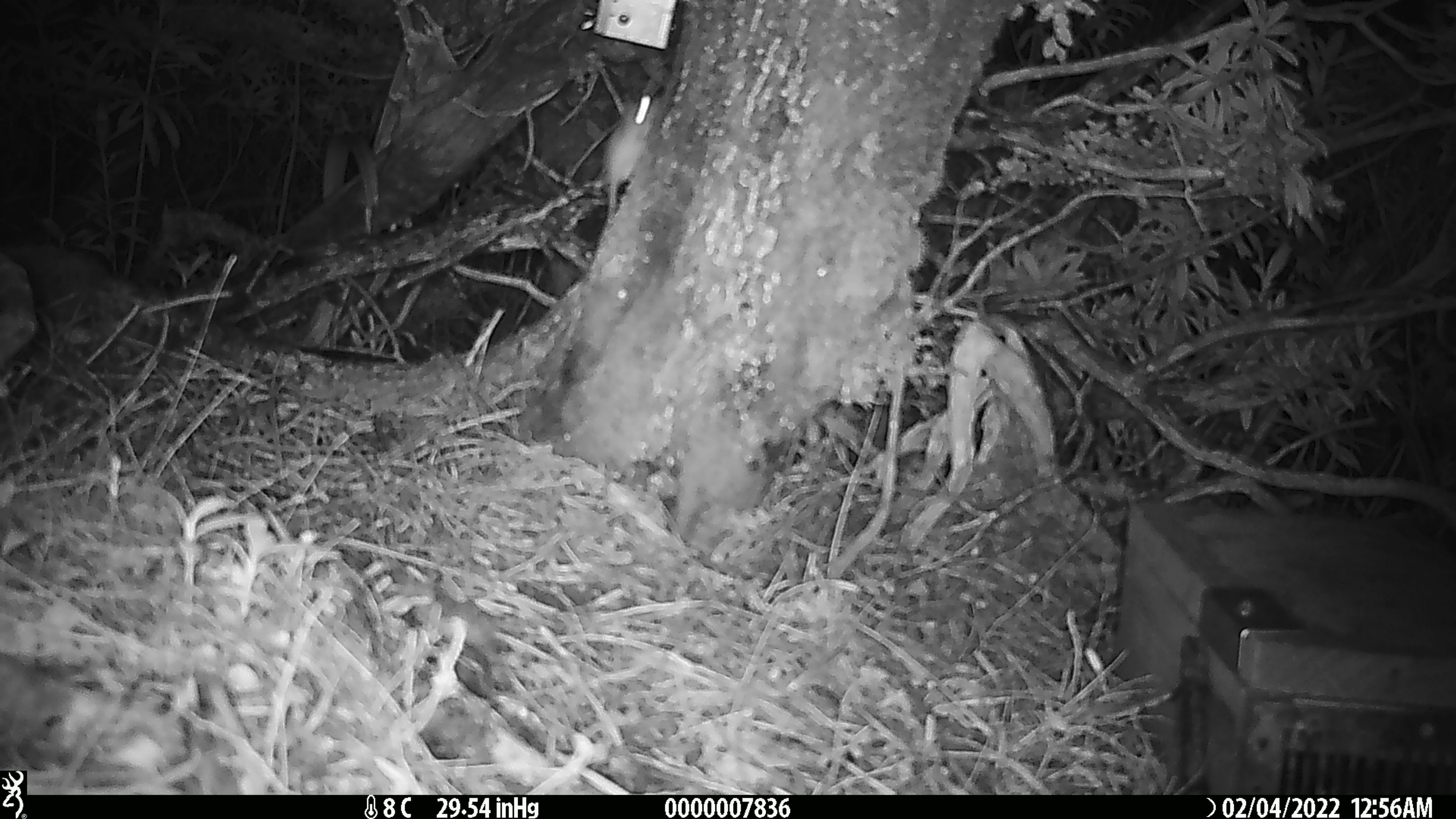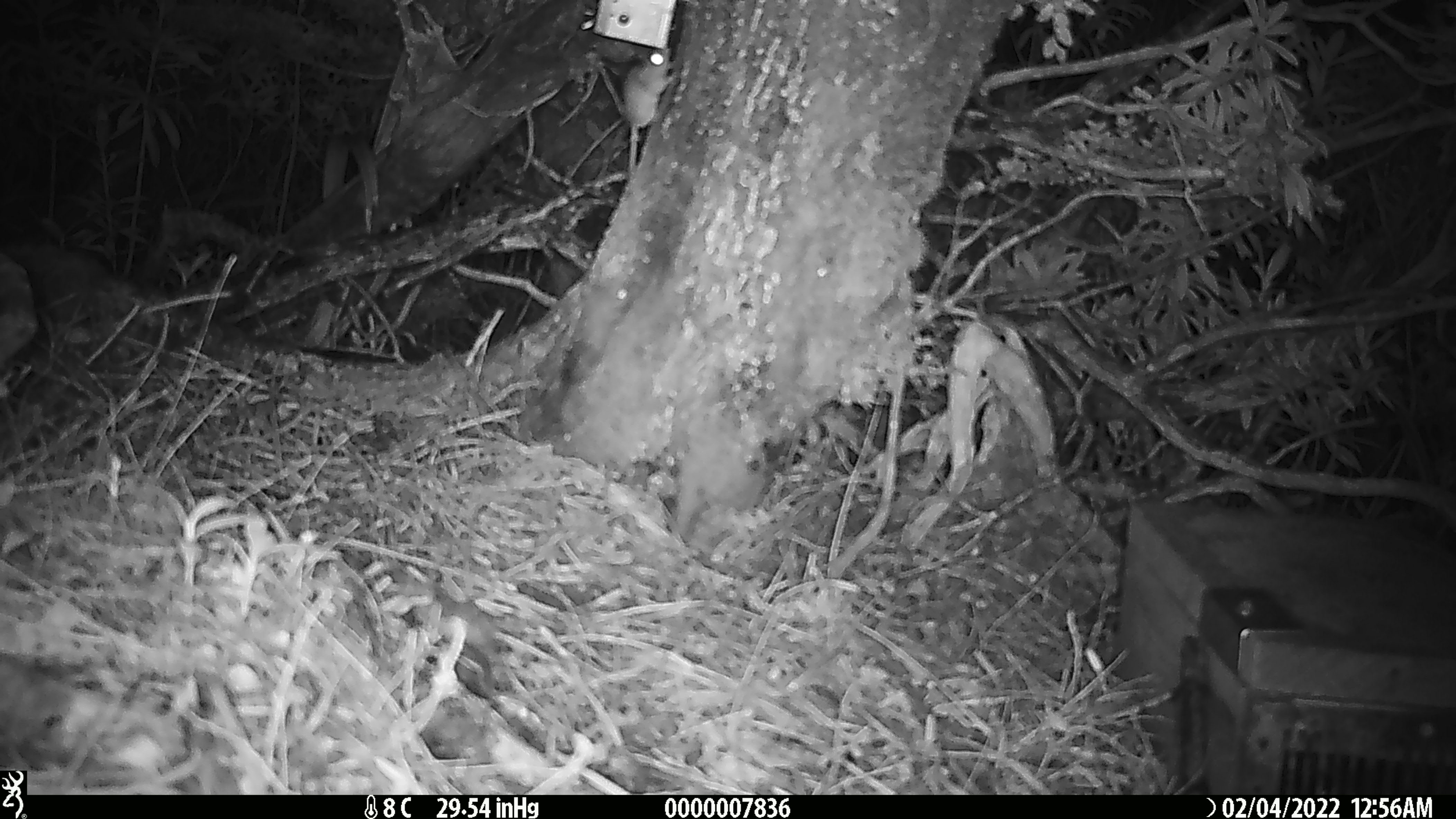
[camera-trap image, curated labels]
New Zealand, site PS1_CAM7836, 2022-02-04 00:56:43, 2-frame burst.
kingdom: Animalia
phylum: Chordata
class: Mammalia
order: Rodentia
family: Muridae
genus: Mus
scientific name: Mus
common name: mouse